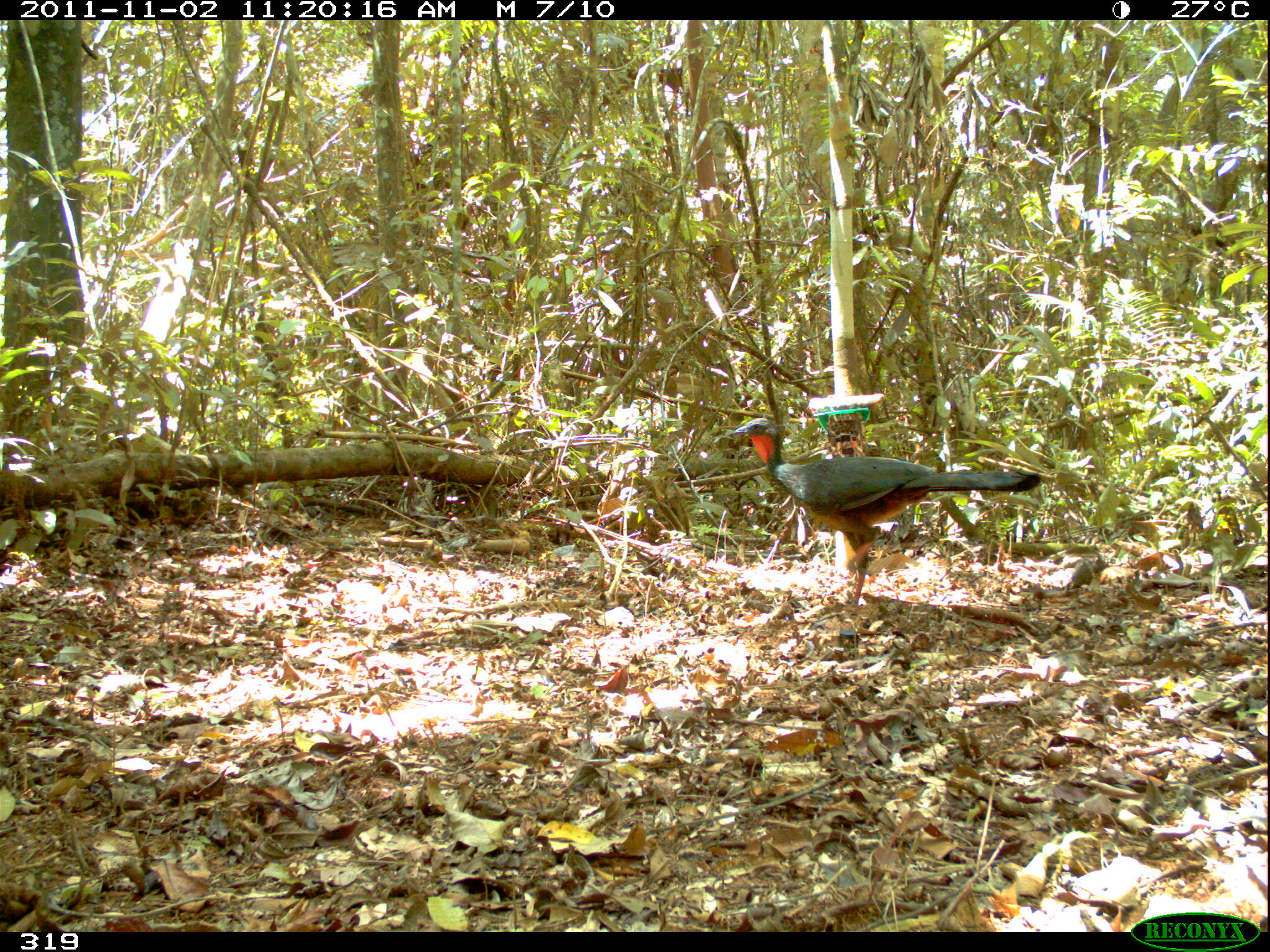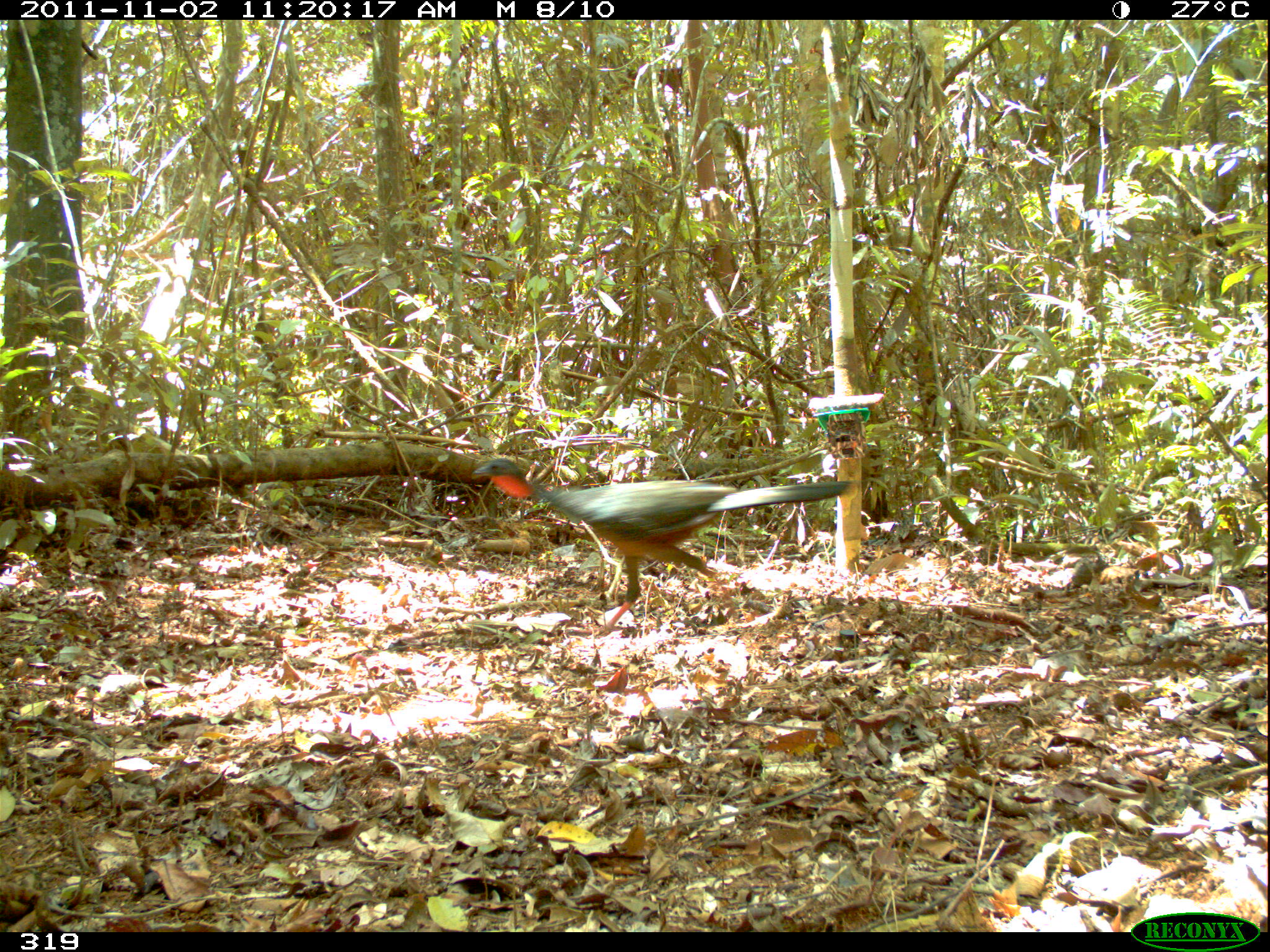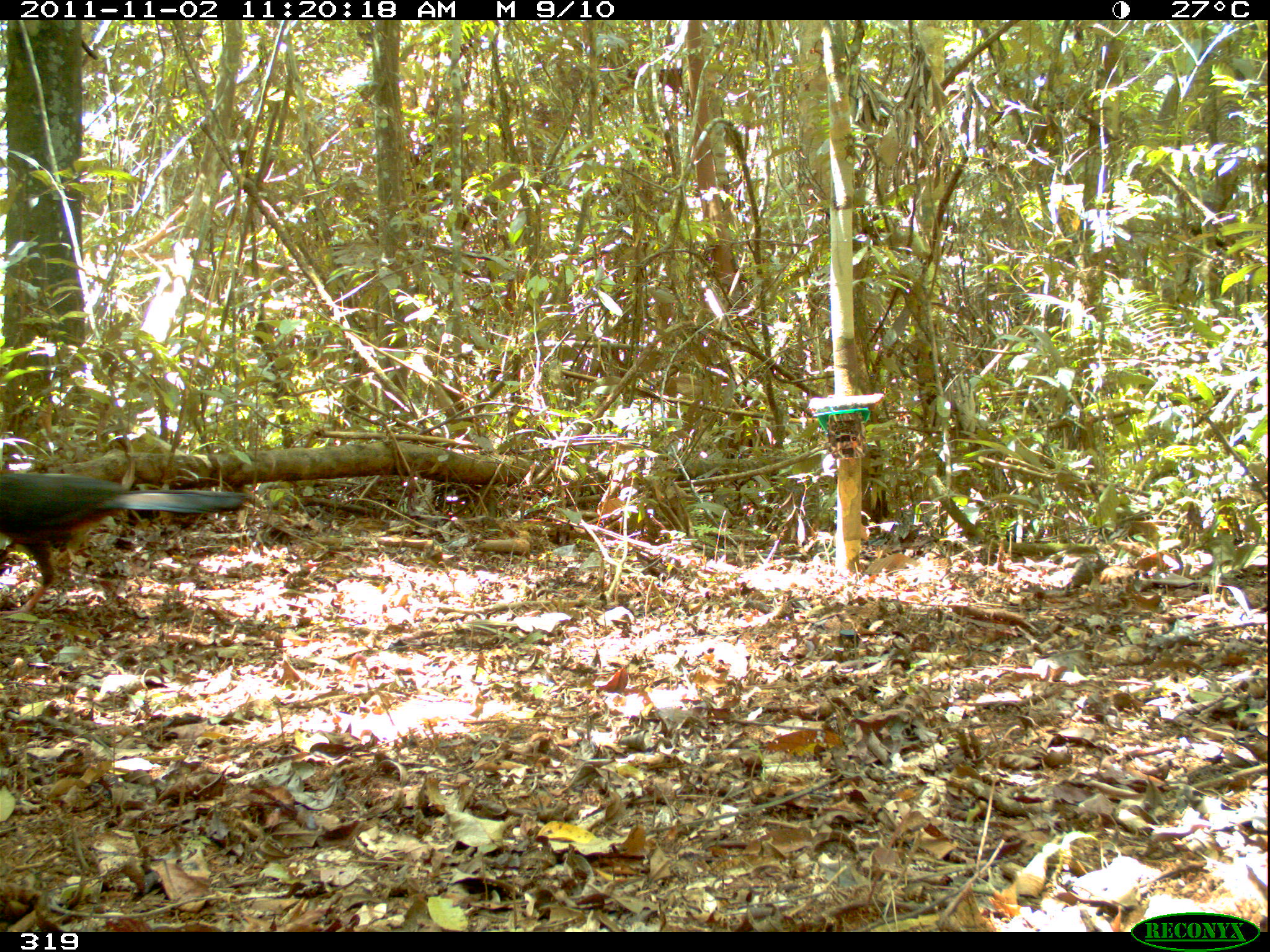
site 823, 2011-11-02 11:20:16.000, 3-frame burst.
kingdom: Animalia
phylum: Chordata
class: Aves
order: Galliformes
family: Cracidae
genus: Penelope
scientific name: Penelope jacquacu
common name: spix's guan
Penelope jacquacu (spix's guan).